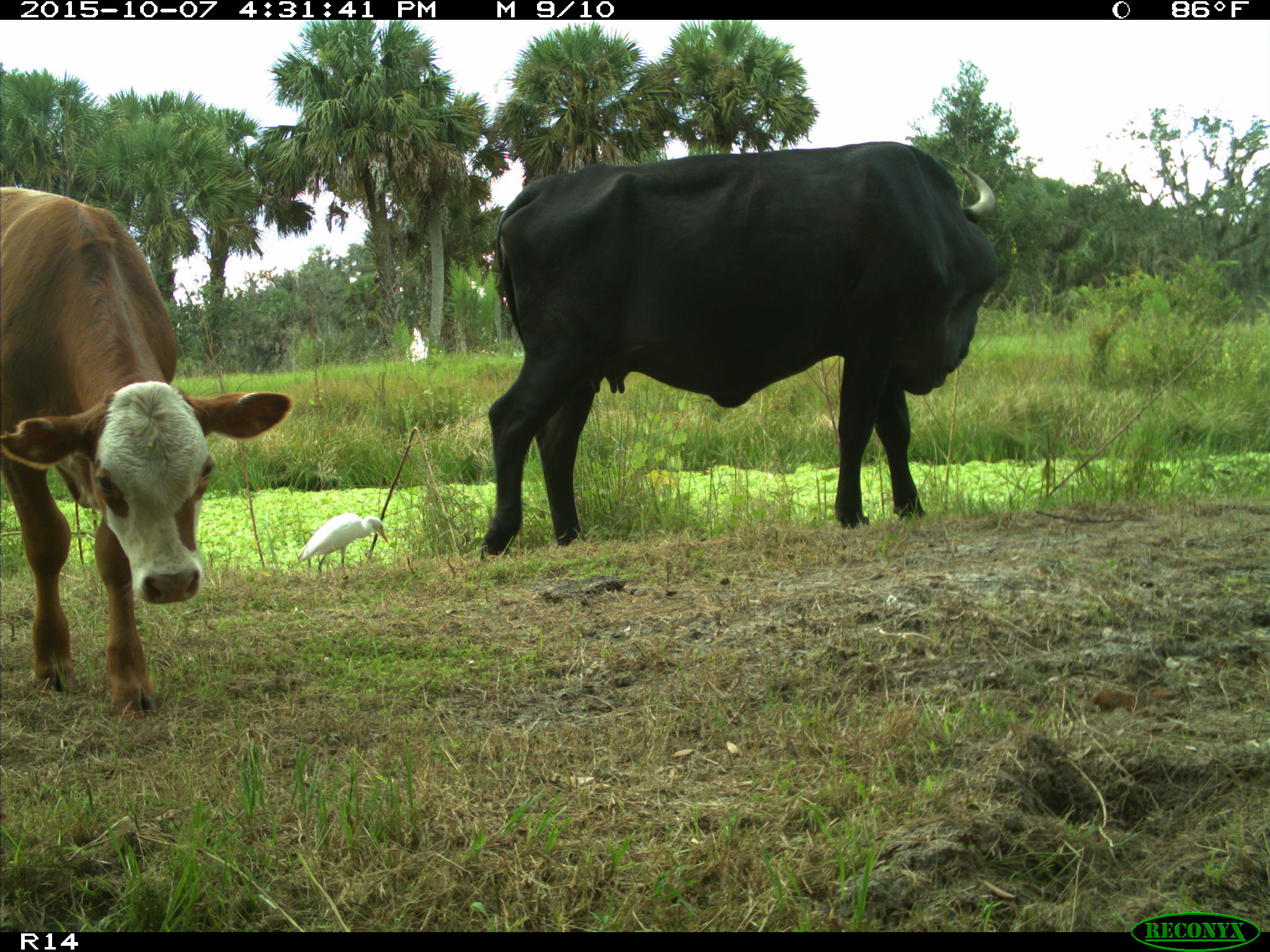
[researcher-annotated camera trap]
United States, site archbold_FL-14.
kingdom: Animalia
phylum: Chordata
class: Mammalia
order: Artiodactyla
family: Bovidae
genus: Bos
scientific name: Bos taurus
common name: domestic cow